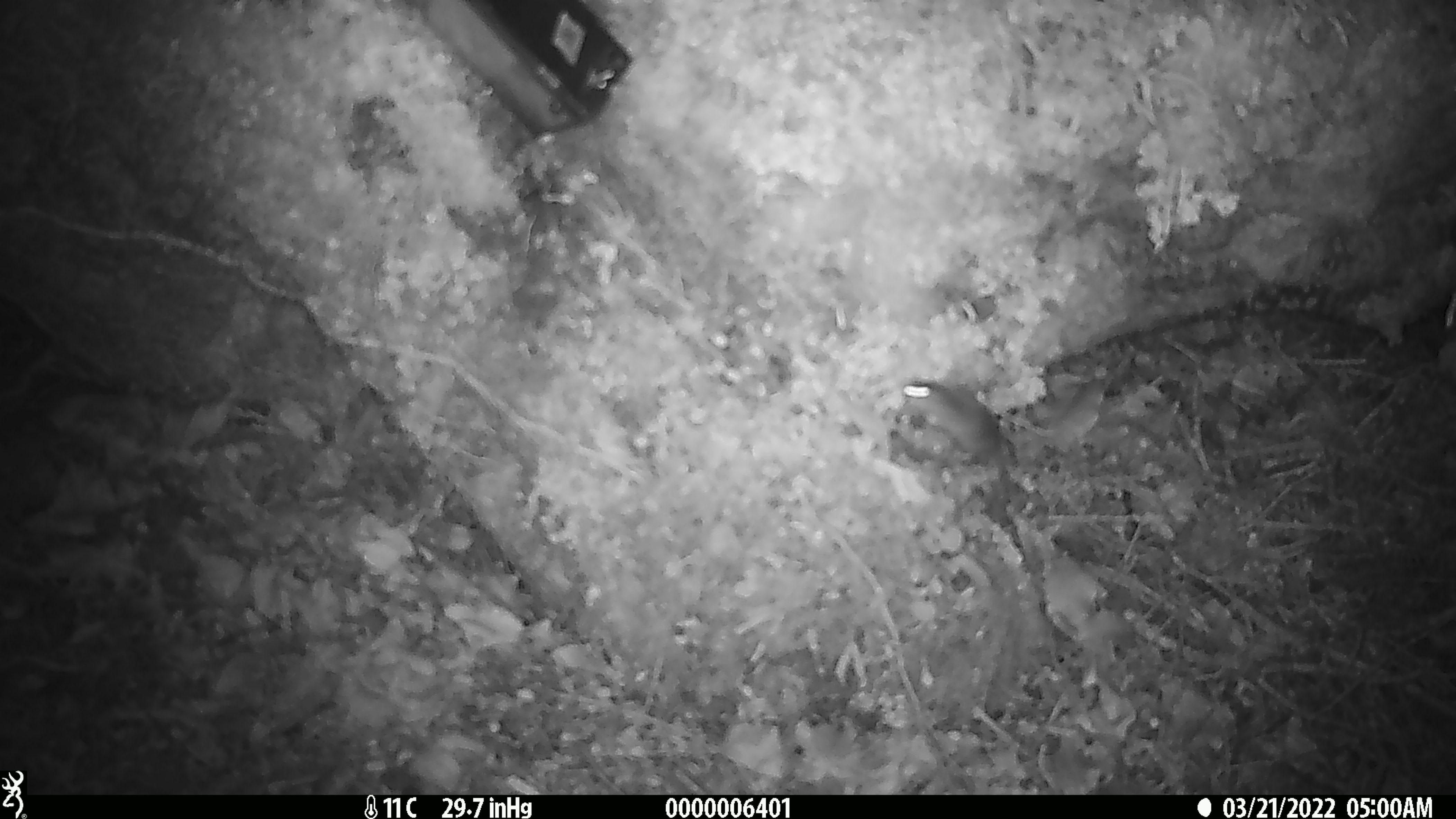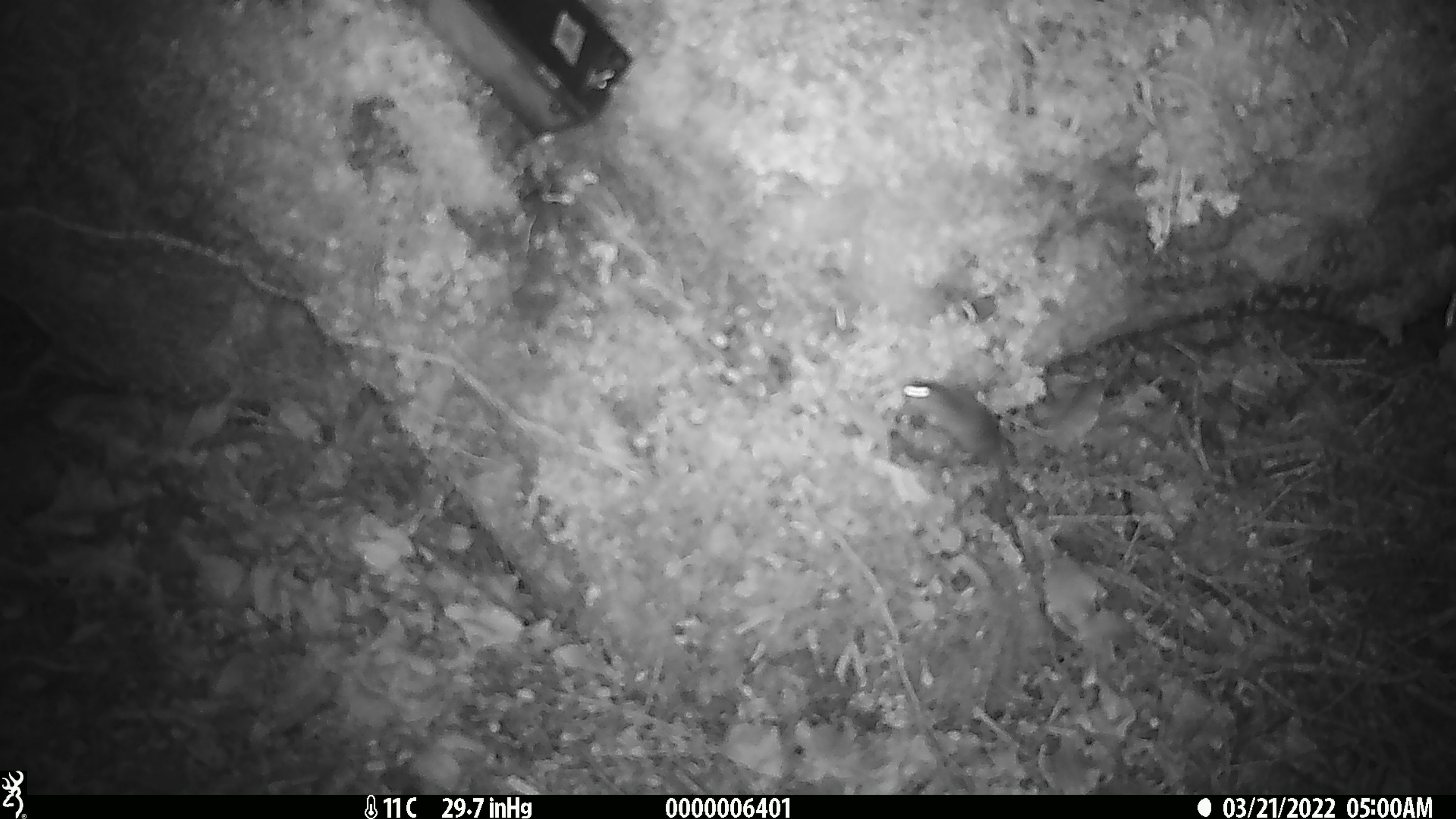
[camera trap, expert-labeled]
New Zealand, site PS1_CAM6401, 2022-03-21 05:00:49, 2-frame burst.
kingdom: Animalia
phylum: Chordata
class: Mammalia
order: Rodentia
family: Muridae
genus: Mus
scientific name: Mus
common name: mouse